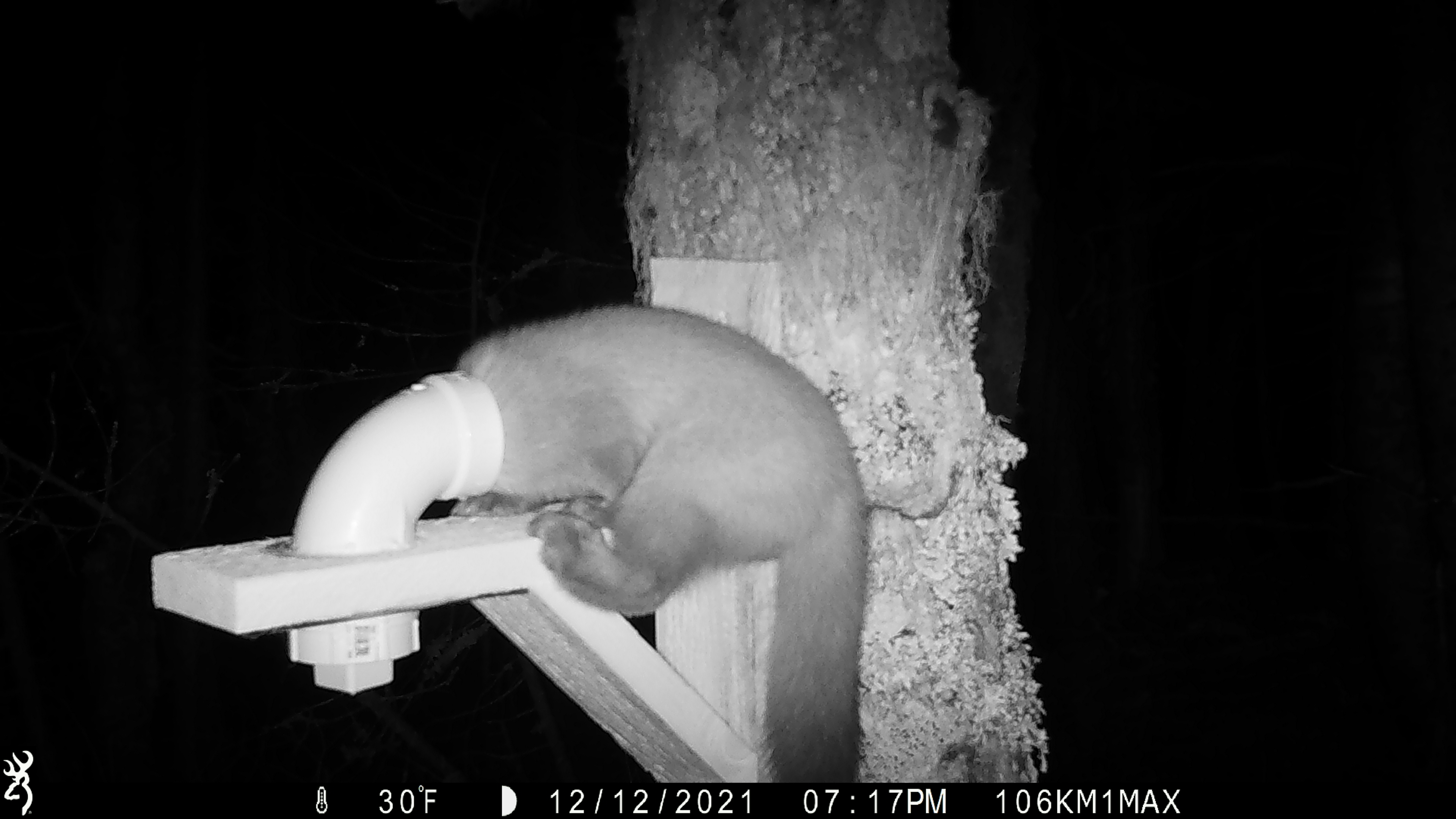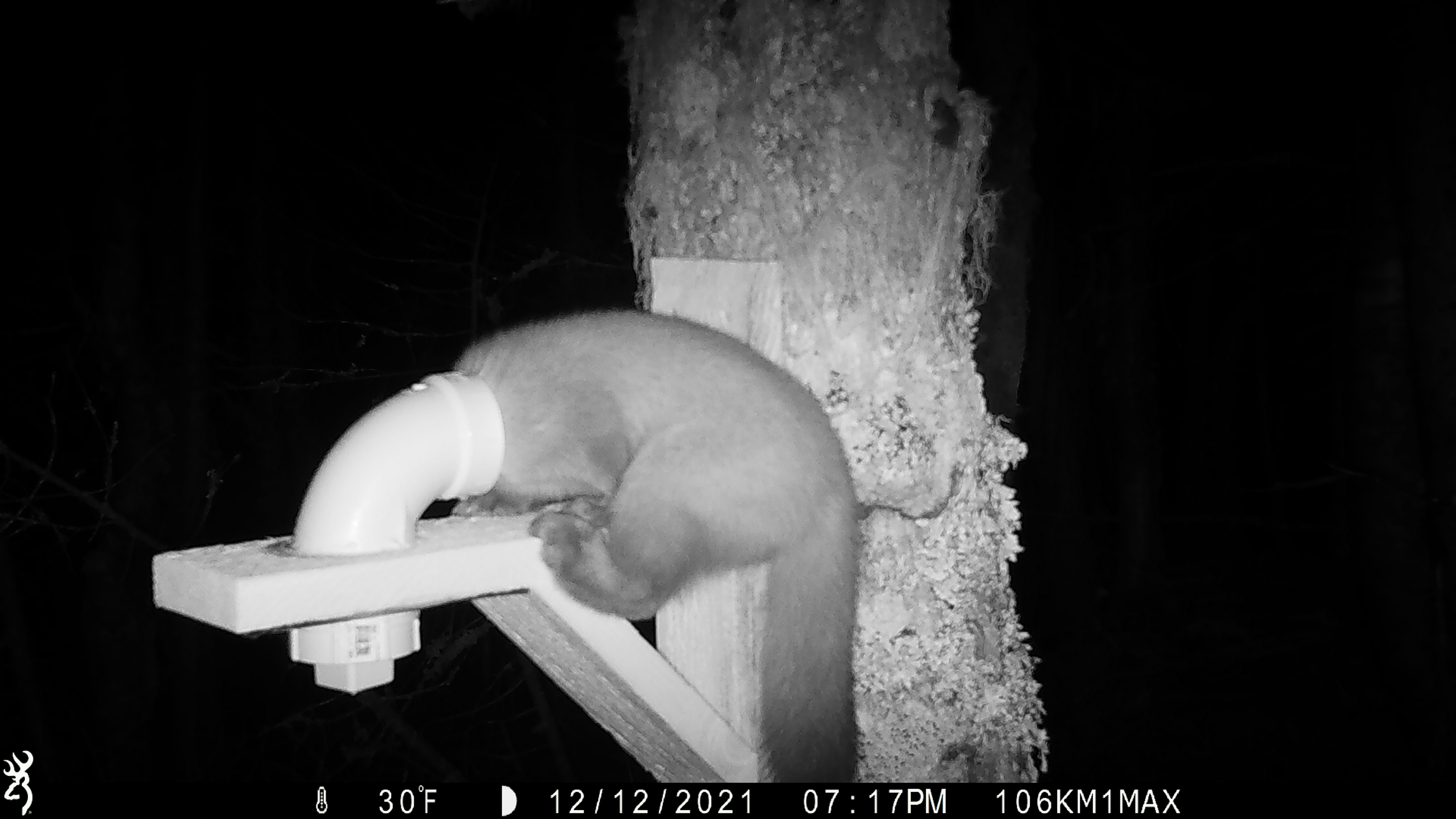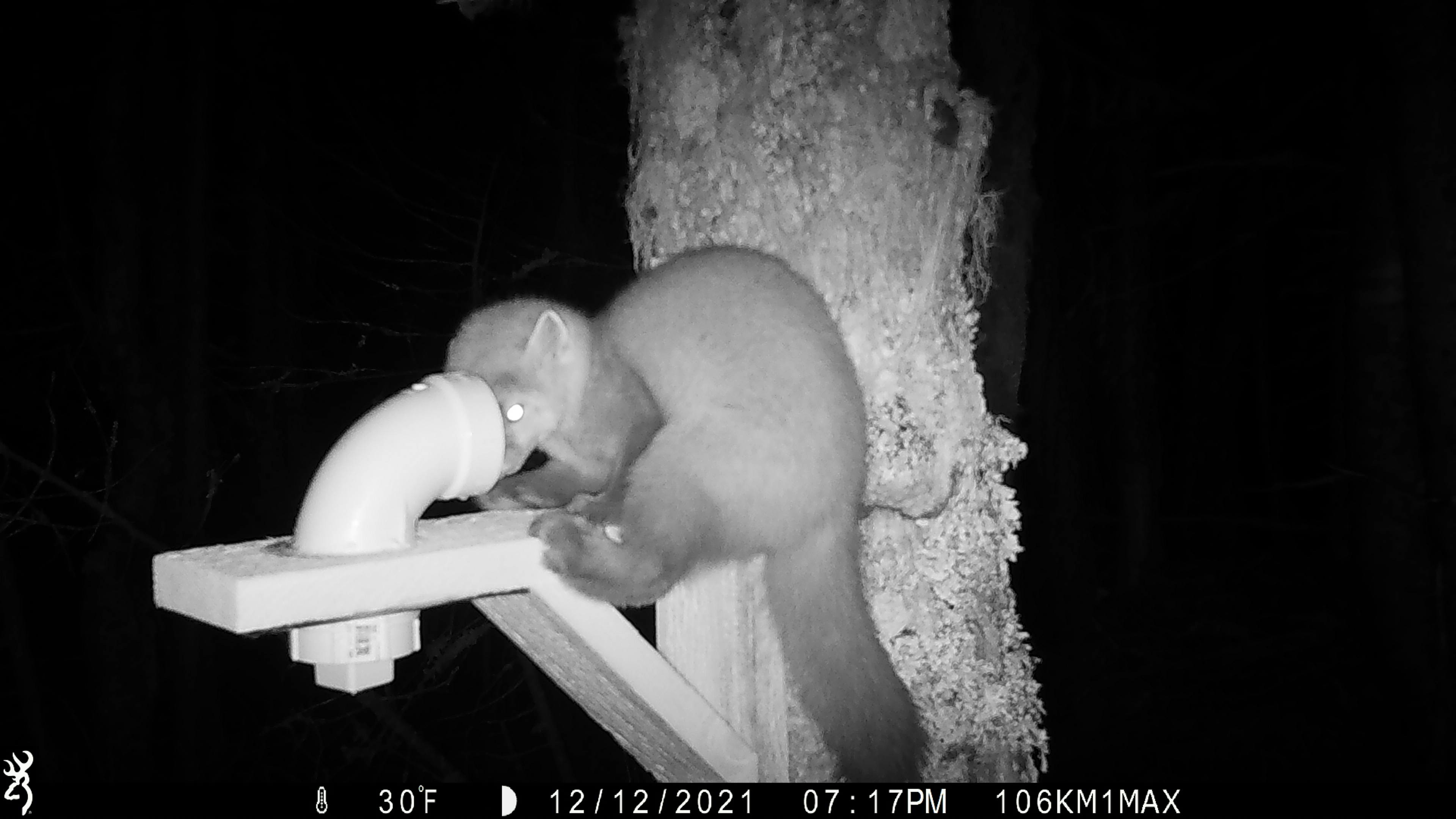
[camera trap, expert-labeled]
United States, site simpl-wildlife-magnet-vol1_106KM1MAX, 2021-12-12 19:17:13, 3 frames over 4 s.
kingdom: Animalia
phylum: Chordata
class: Mammalia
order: Carnivora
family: Mustelidae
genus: Martes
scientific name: Martes americana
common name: american marten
American marten (Martes americana).